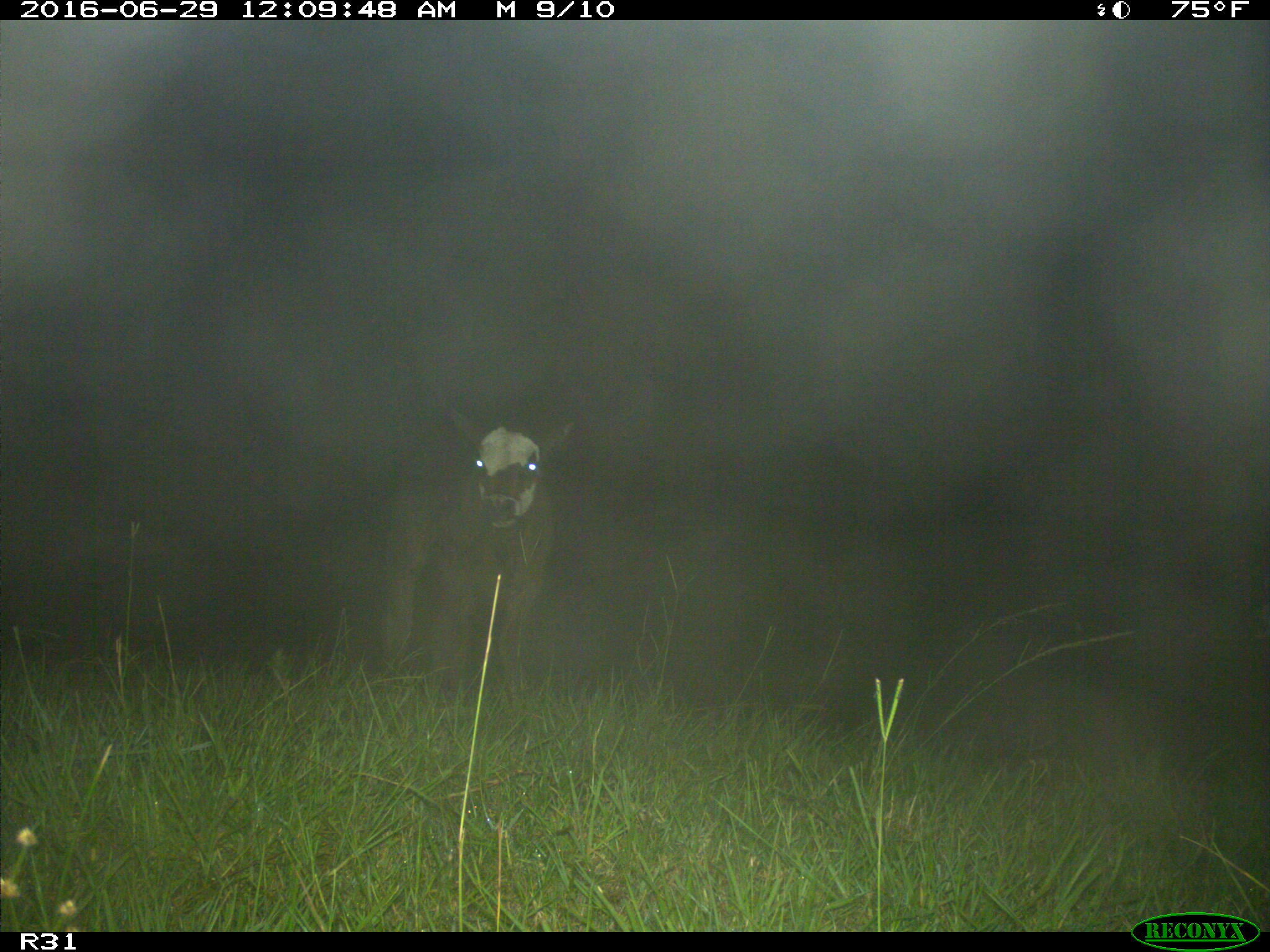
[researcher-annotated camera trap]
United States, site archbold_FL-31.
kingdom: Animalia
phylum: Chordata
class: Mammalia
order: Artiodactyla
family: Bovidae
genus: Bos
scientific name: Bos taurus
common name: domestic cow